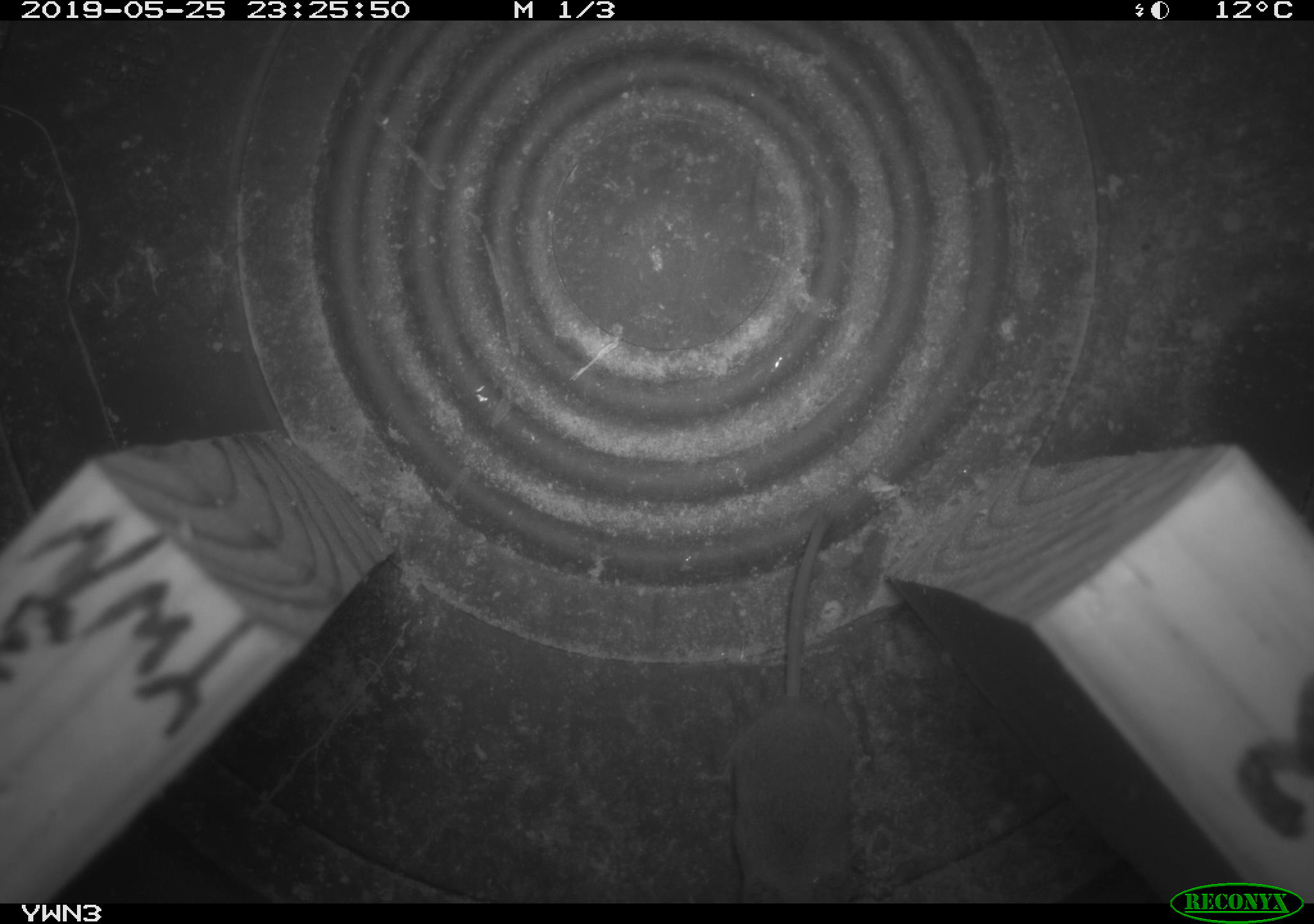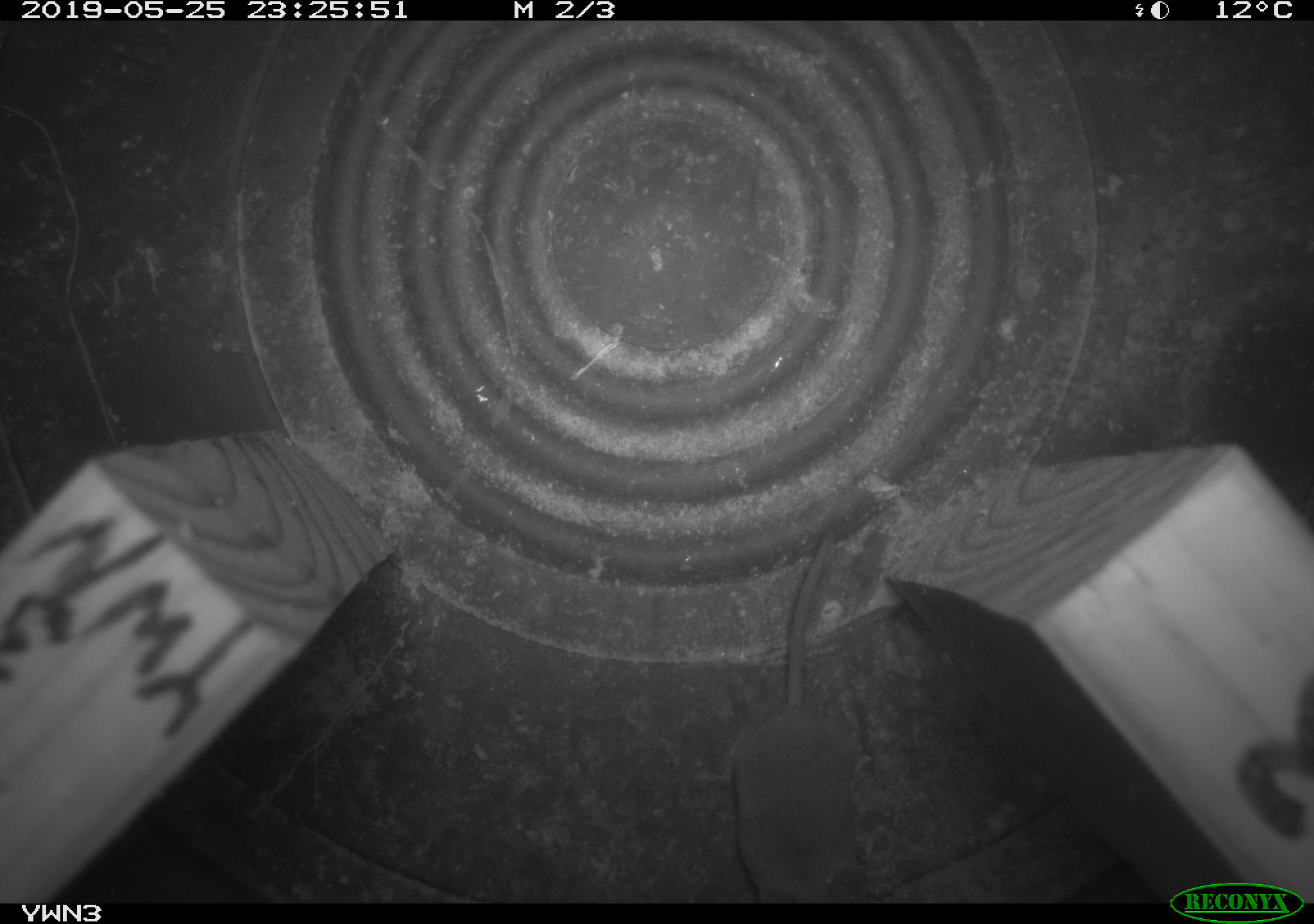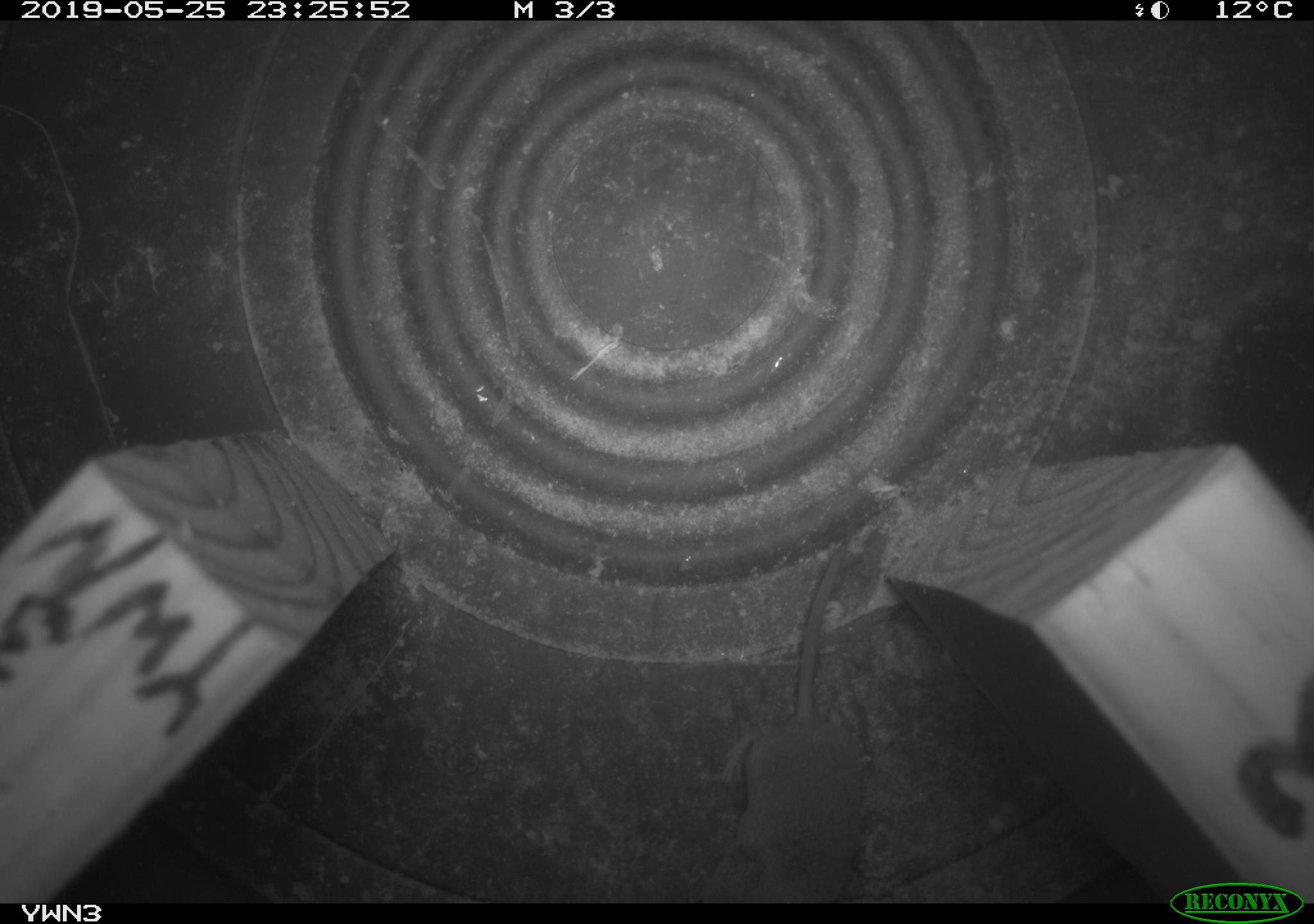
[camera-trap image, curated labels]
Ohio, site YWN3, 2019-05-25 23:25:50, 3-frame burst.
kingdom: Animalia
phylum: Chordata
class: Mammalia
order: Eulipotyphla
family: Soricidae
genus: Sorex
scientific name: Sorex cinereus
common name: masked shrew